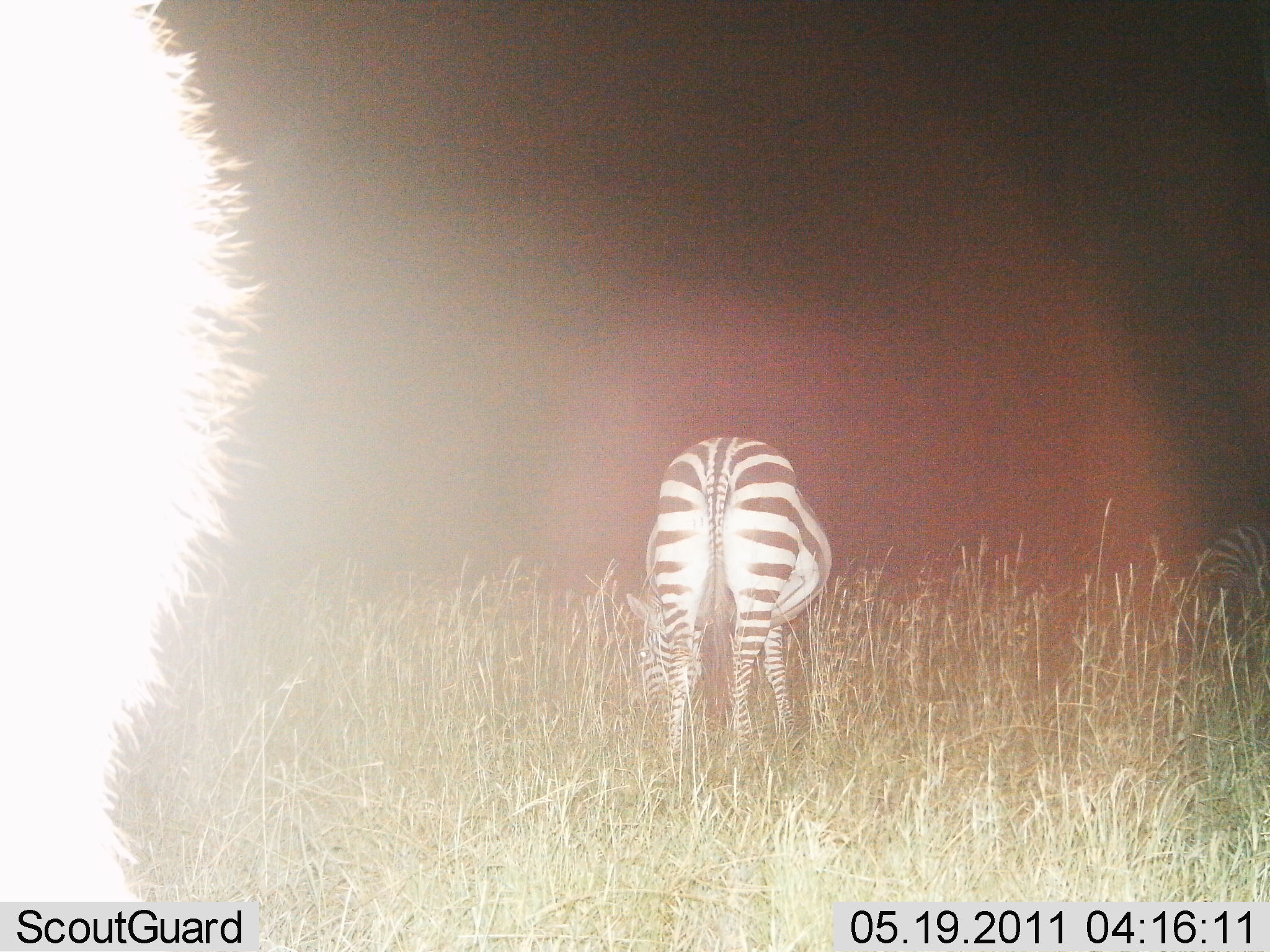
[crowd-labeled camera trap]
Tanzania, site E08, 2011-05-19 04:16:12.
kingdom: Animalia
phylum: Chordata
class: Mammalia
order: Perissodactyla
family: Equidae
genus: Equus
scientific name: Equus quagga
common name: plains zebra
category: zebra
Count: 2.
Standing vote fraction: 17%.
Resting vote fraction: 0%.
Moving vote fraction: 0%.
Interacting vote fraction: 0%.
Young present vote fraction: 0%.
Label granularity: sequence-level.